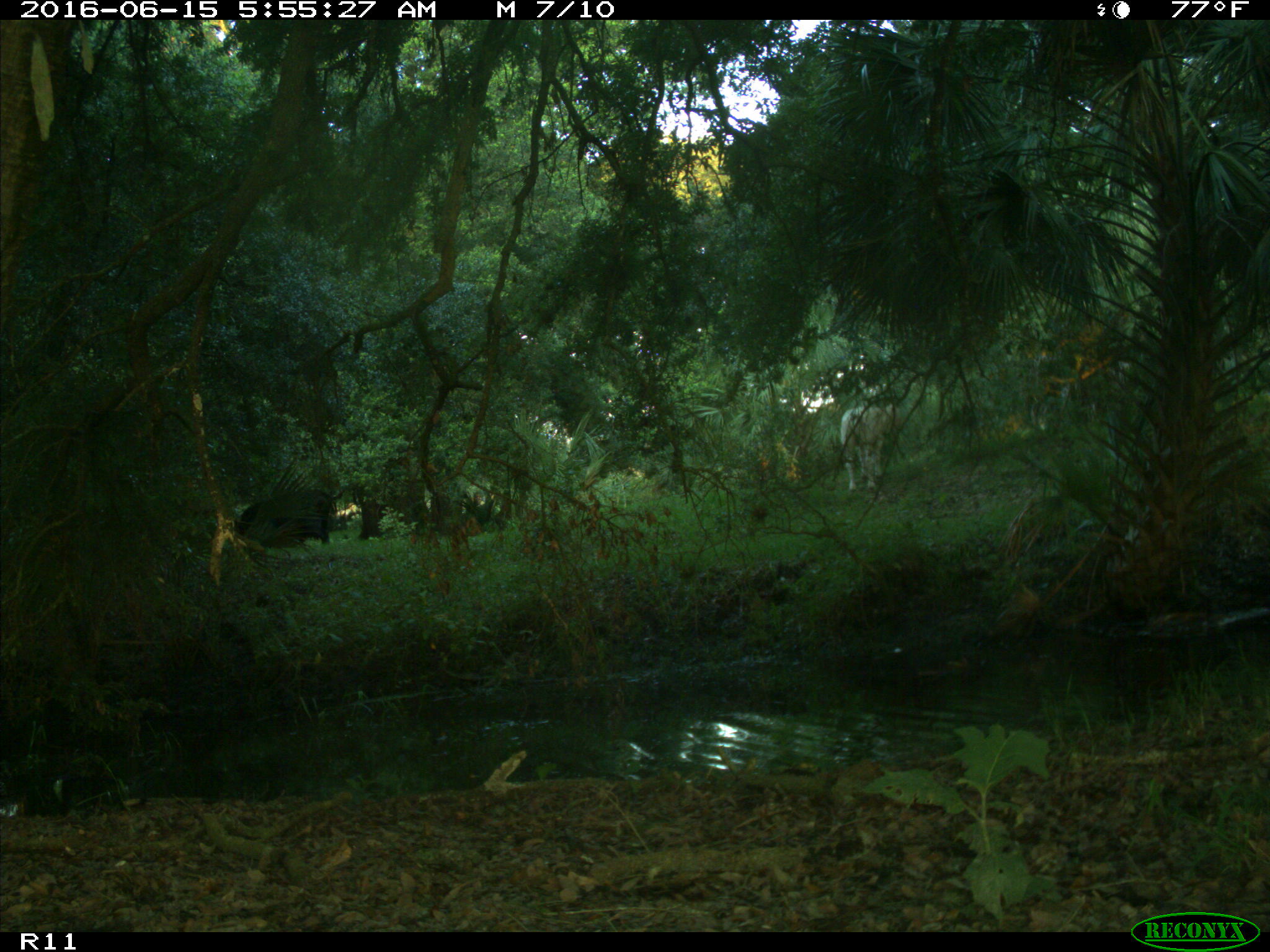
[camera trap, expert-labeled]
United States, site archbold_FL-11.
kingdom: Animalia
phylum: Chordata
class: Mammalia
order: Artiodactyla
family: Bovidae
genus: Bos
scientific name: Bos taurus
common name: domestic cow